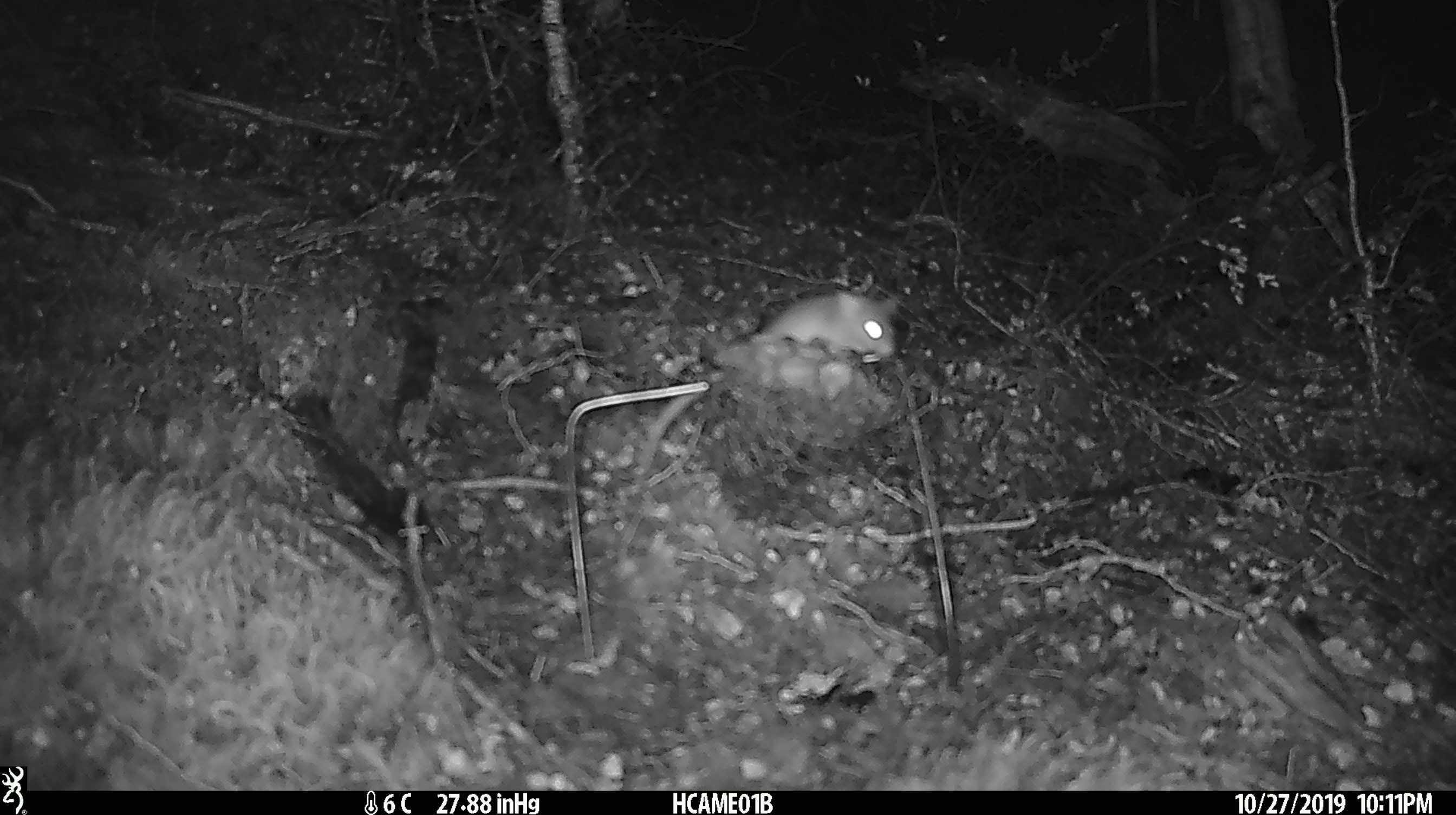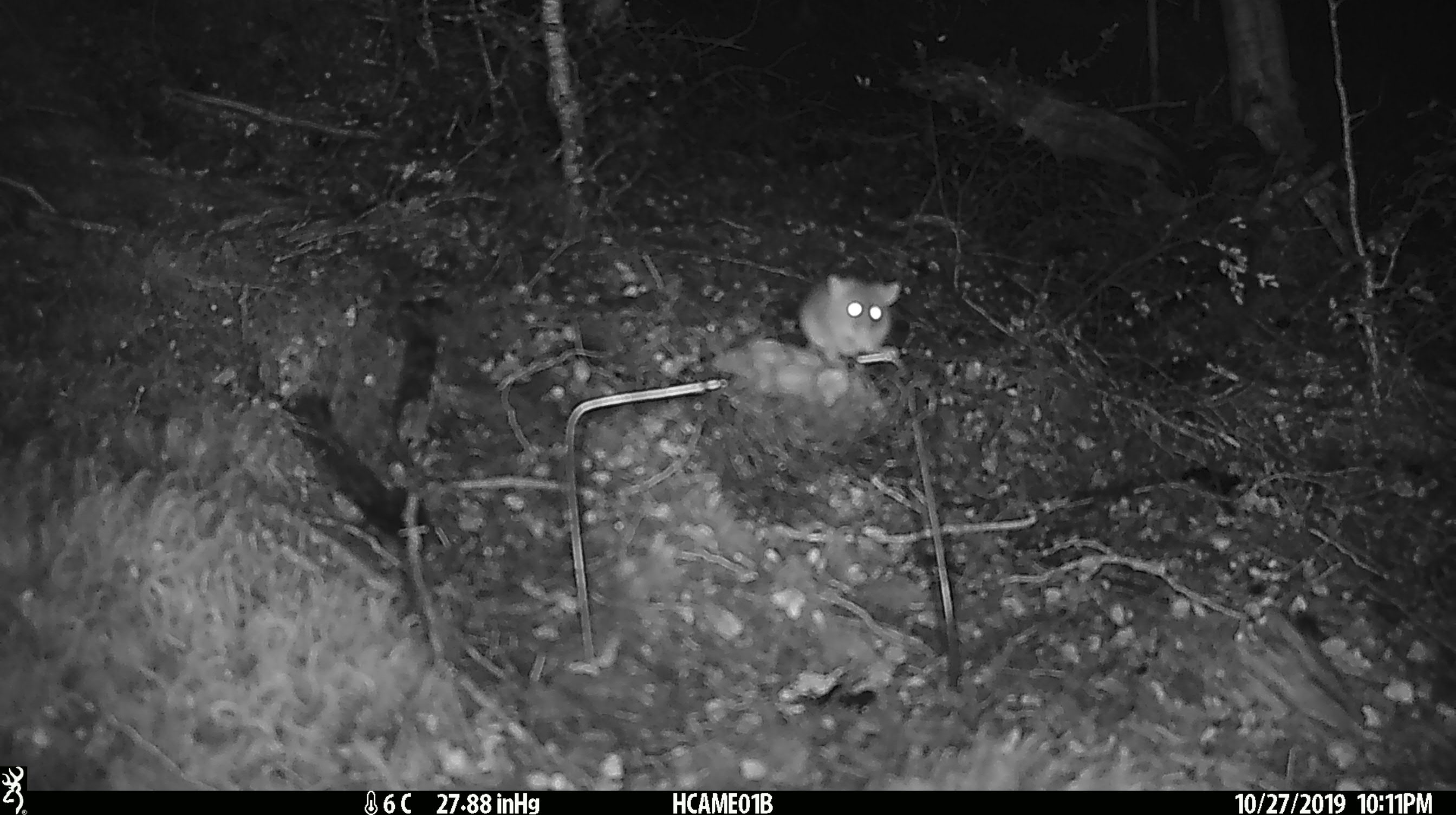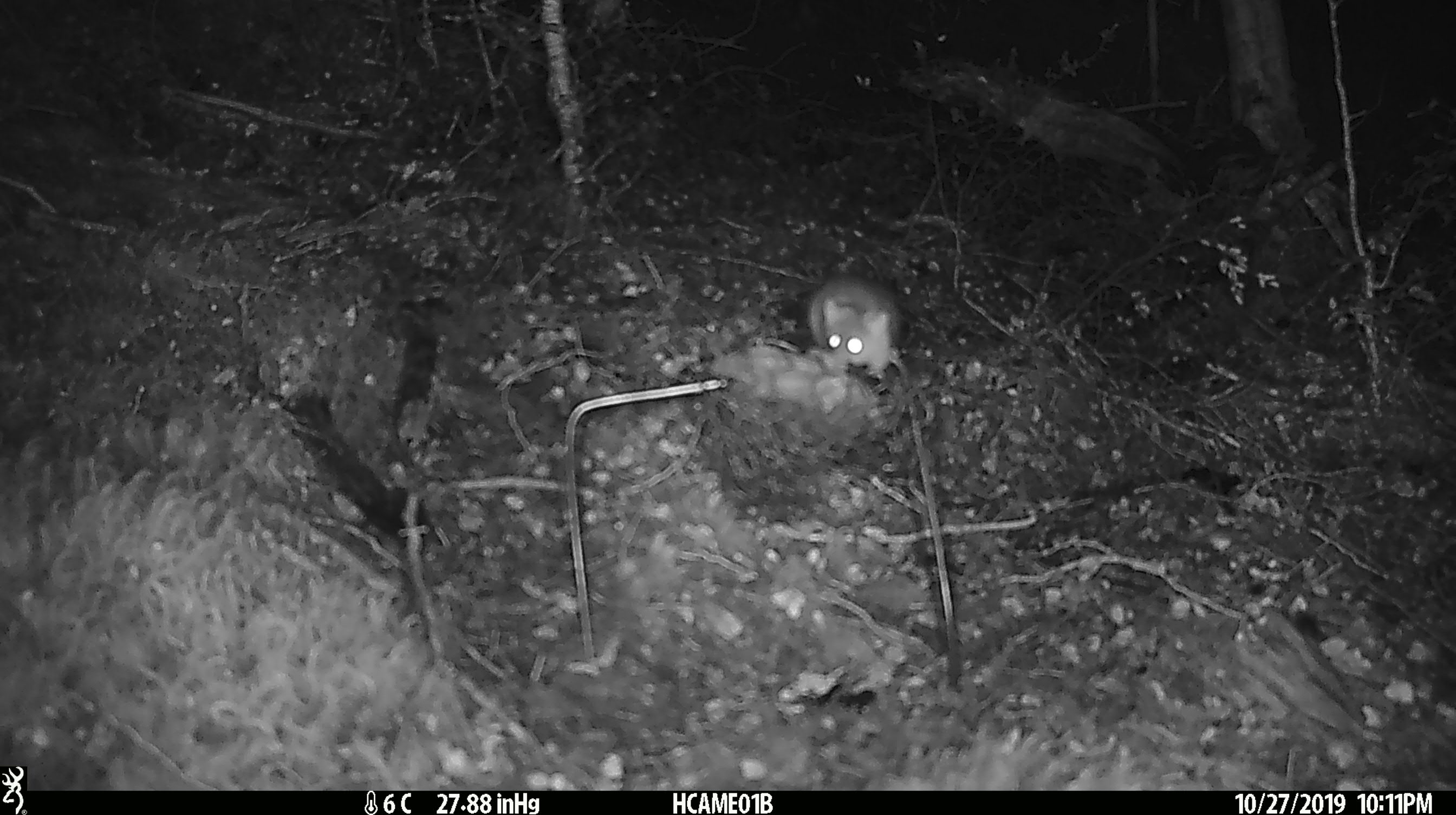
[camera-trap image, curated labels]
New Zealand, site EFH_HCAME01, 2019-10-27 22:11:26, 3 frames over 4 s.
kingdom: Animalia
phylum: Chordata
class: Mammalia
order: Rodentia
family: Muridae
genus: Mus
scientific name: Mus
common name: mouse